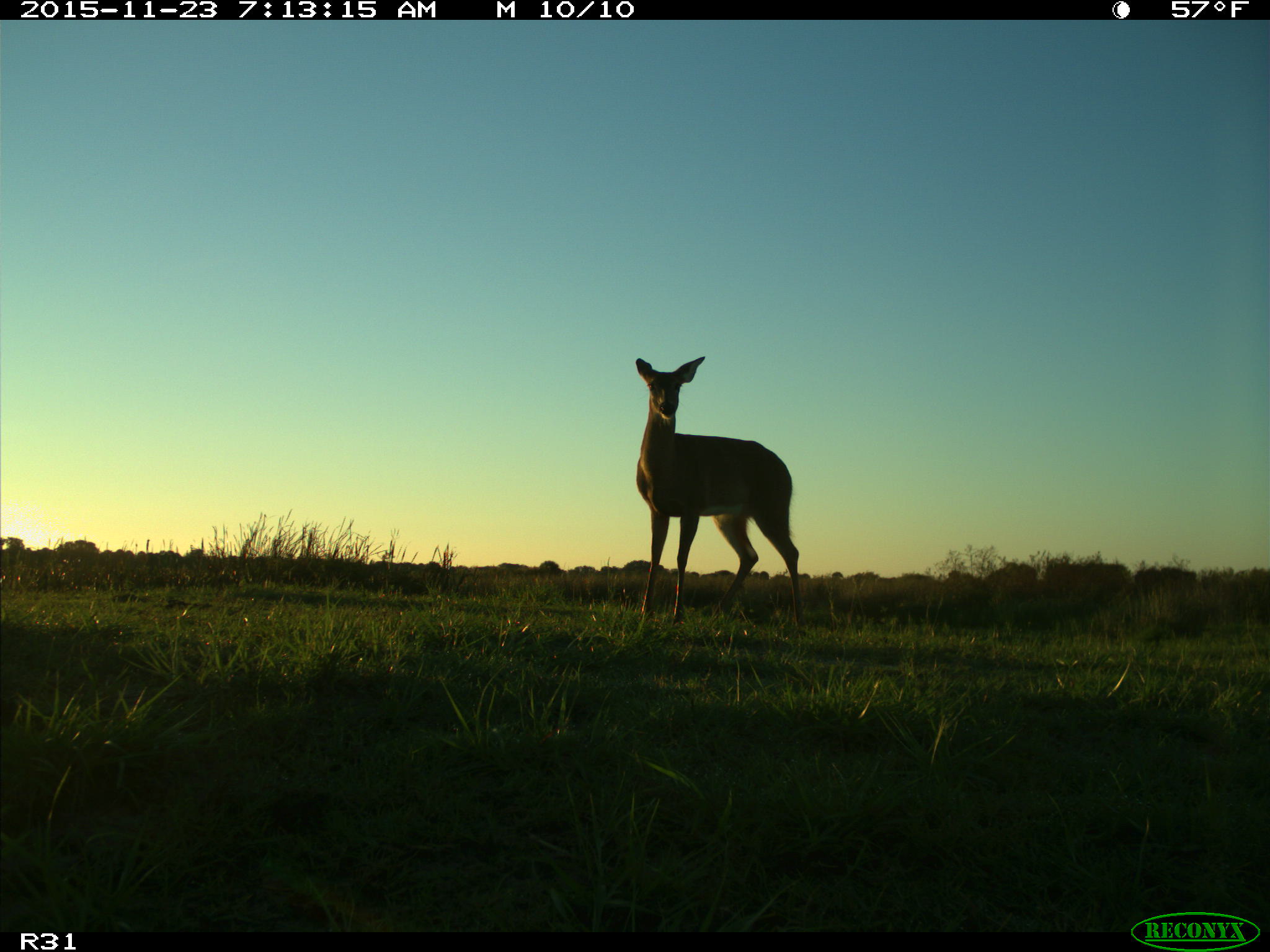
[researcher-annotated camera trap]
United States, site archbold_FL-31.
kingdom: Animalia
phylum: Chordata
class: Mammalia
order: Artiodactyla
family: Cervidae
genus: Odocoileus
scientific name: Odocoileus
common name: deer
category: unidentified deer